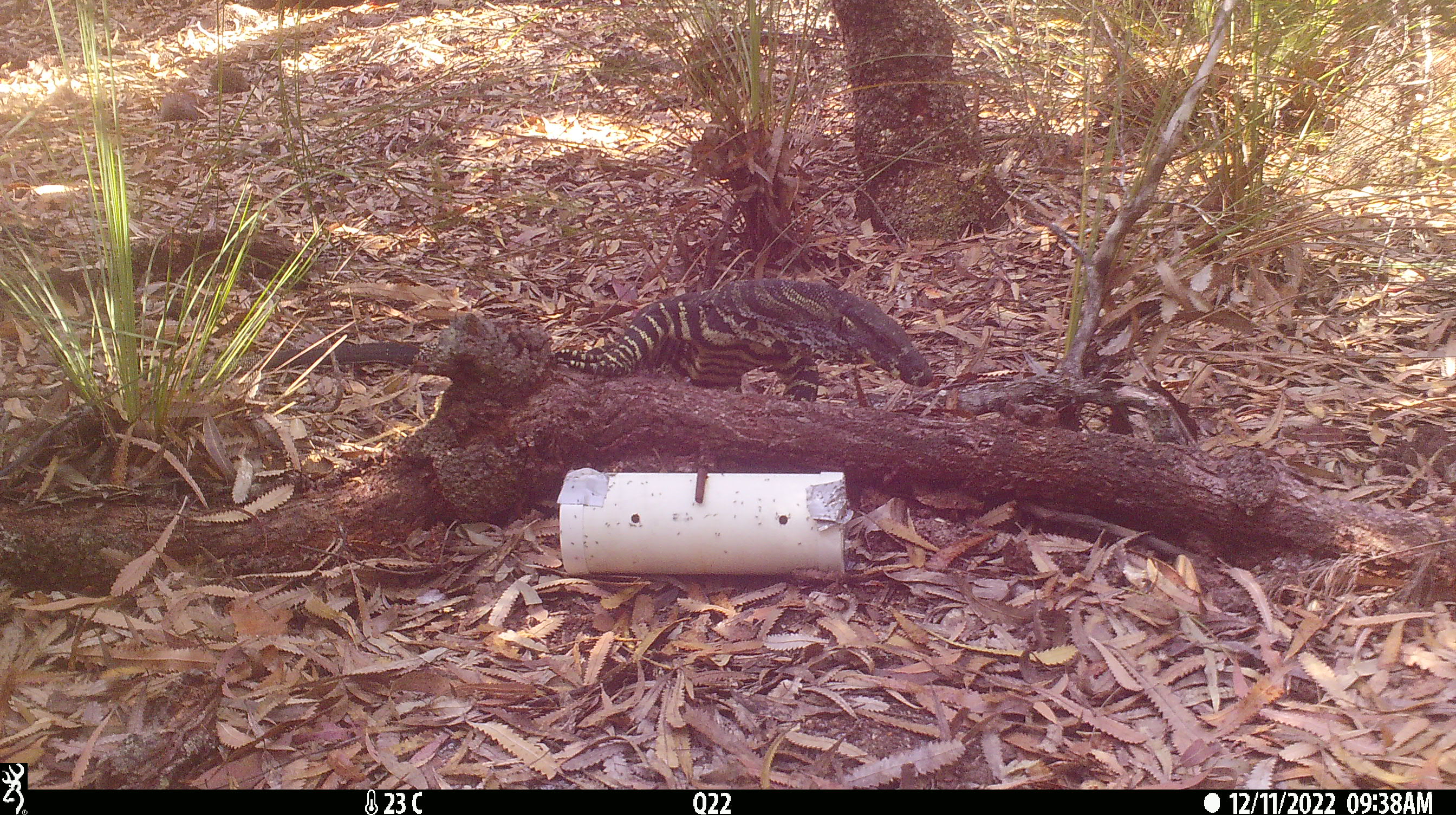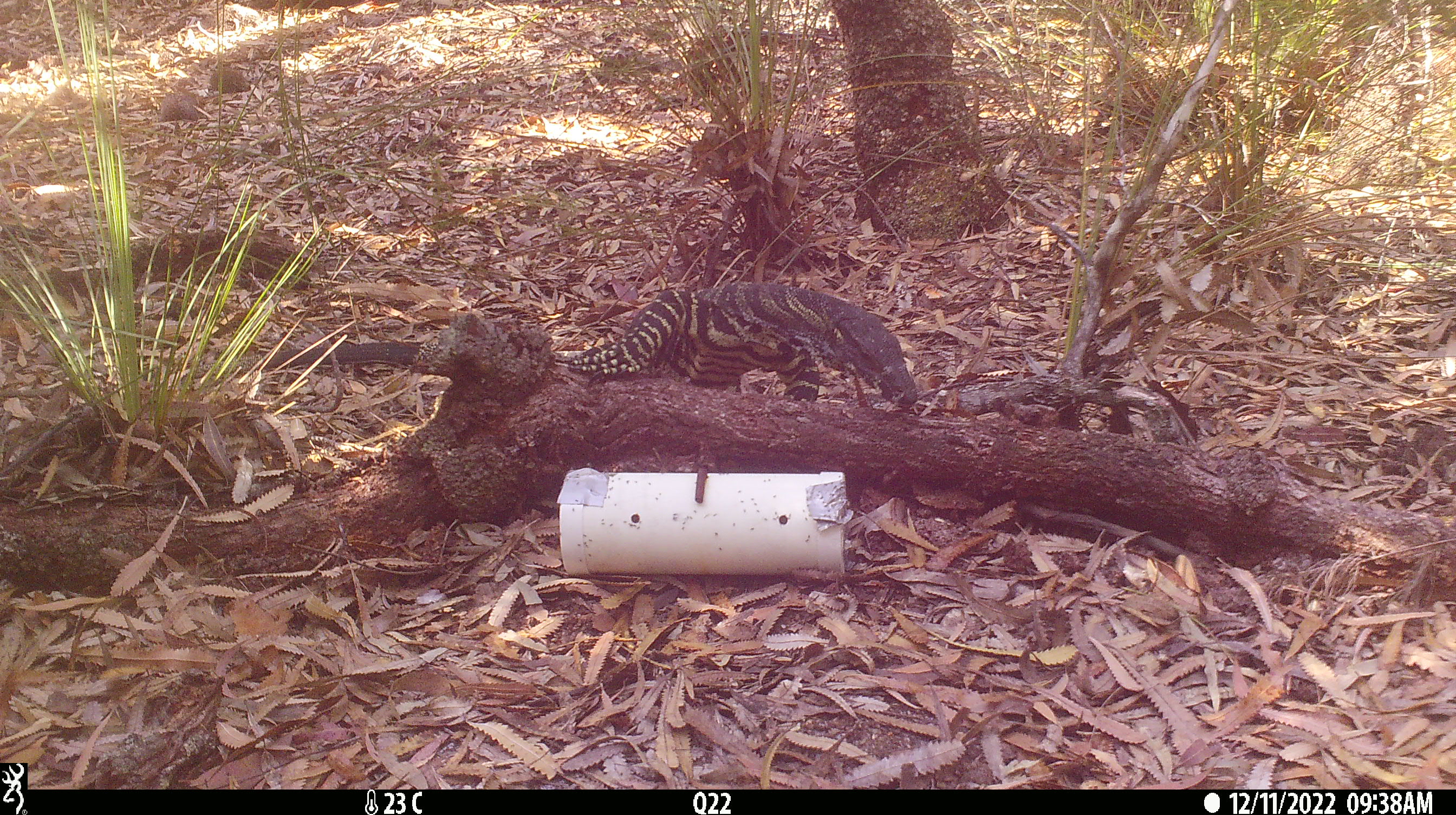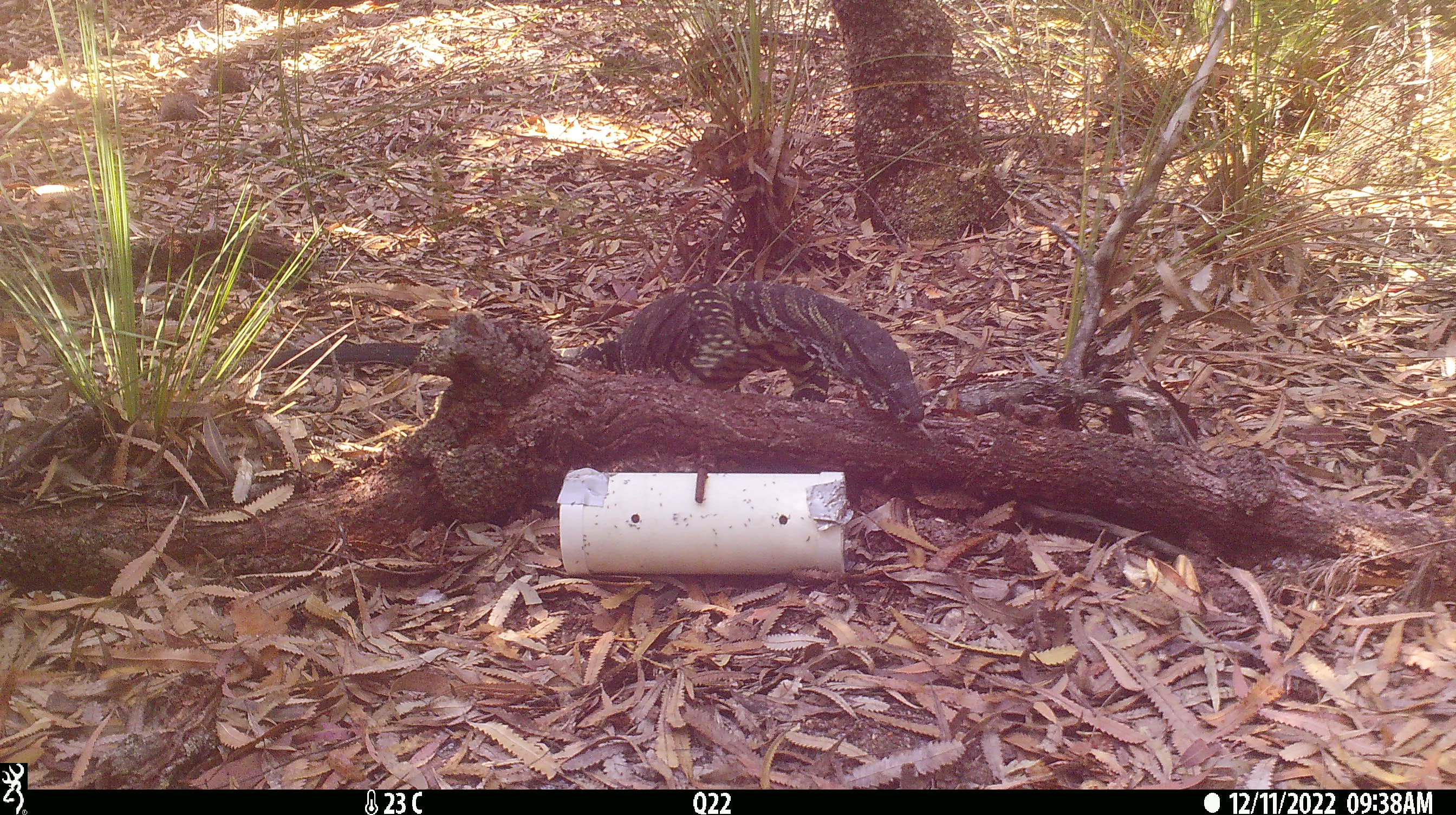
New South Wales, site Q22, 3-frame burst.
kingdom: Animalia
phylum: Chordata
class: Reptilia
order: Squamata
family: Varanidae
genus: Varanus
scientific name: Varanus varius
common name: lace monitor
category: goanna